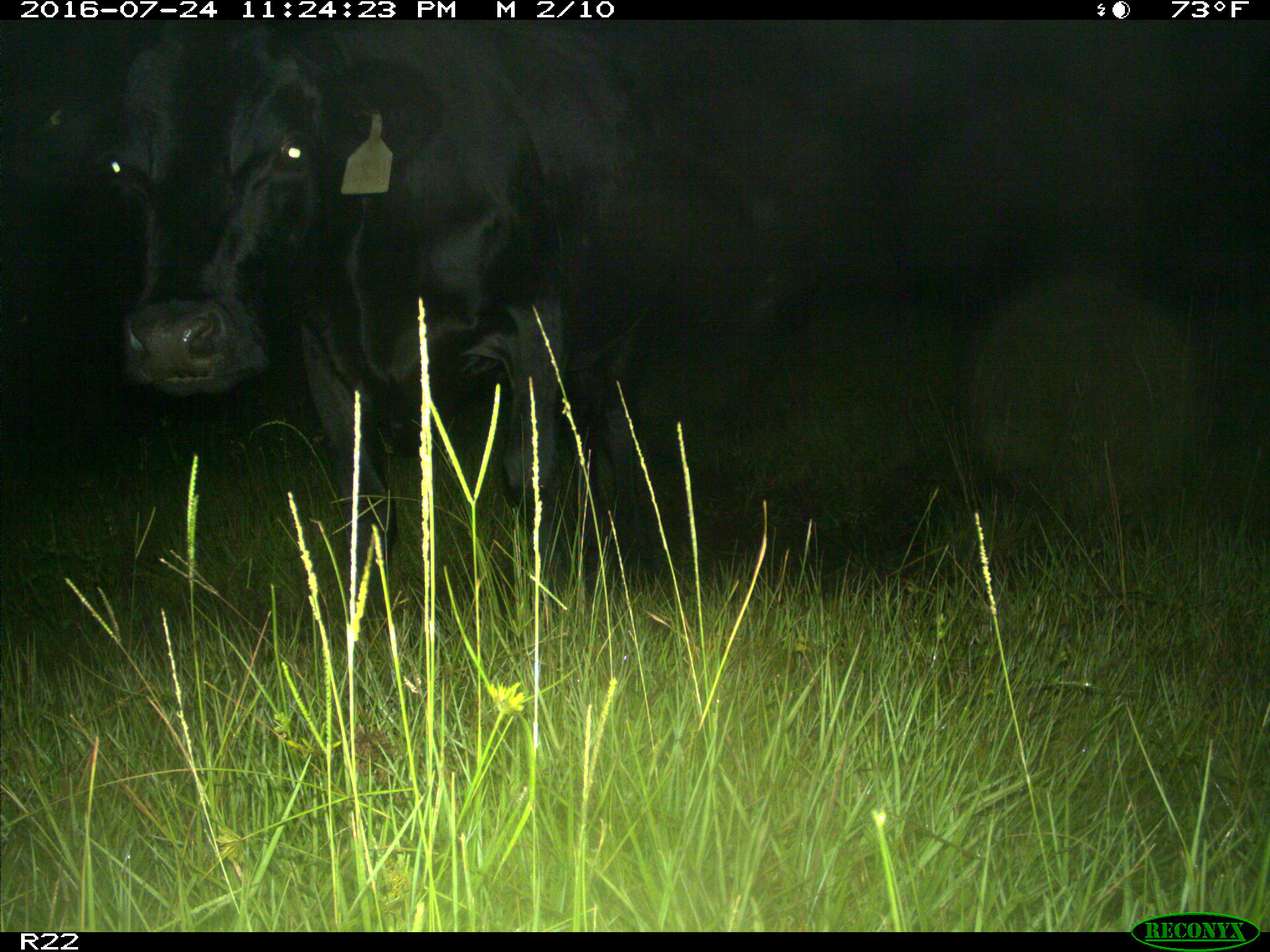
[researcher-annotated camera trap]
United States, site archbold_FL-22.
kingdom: Animalia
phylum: Chordata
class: Mammalia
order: Artiodactyla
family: Bovidae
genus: Bos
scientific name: Bos taurus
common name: domestic cow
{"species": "Bos taurus (domestic cow)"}